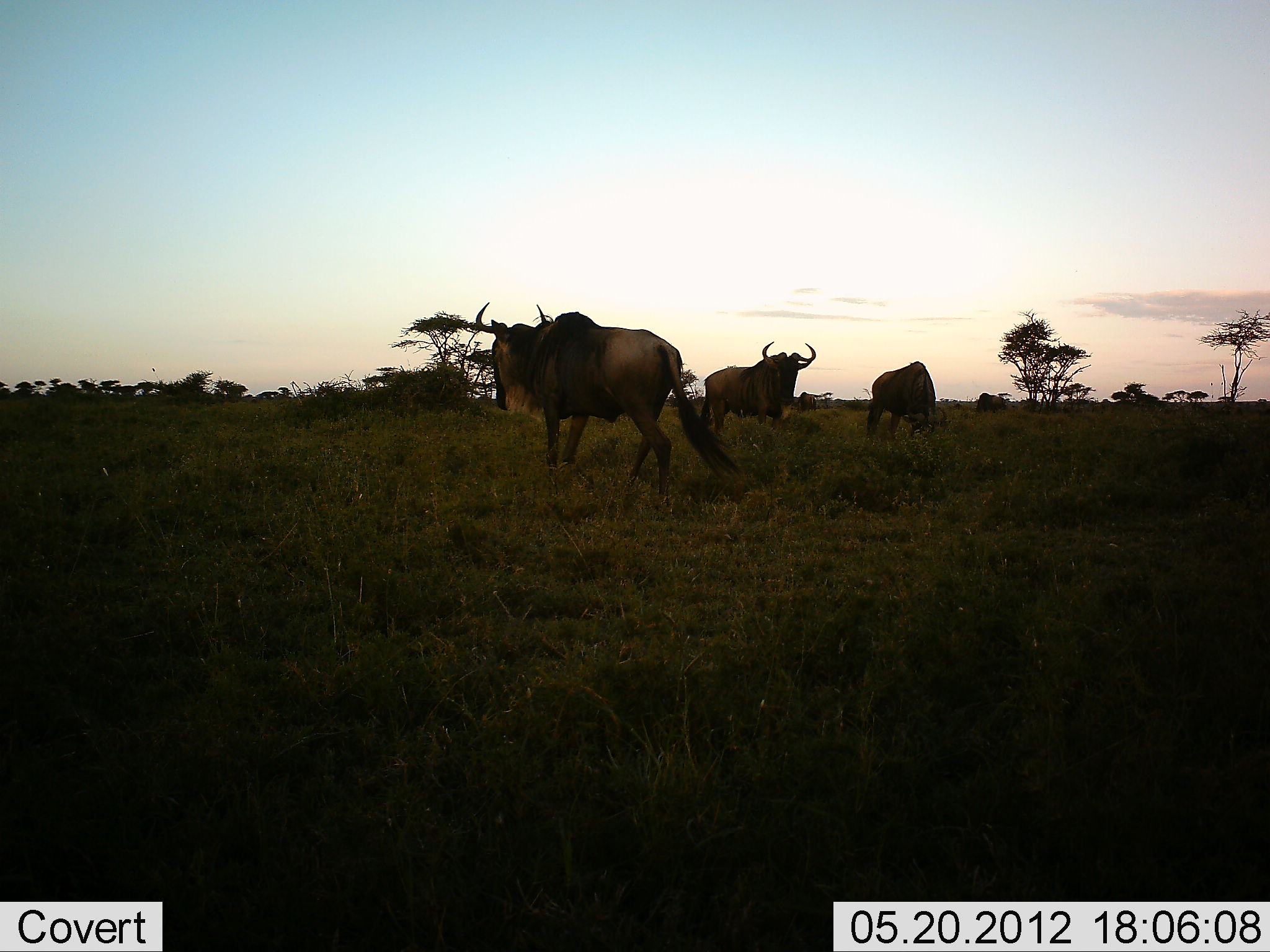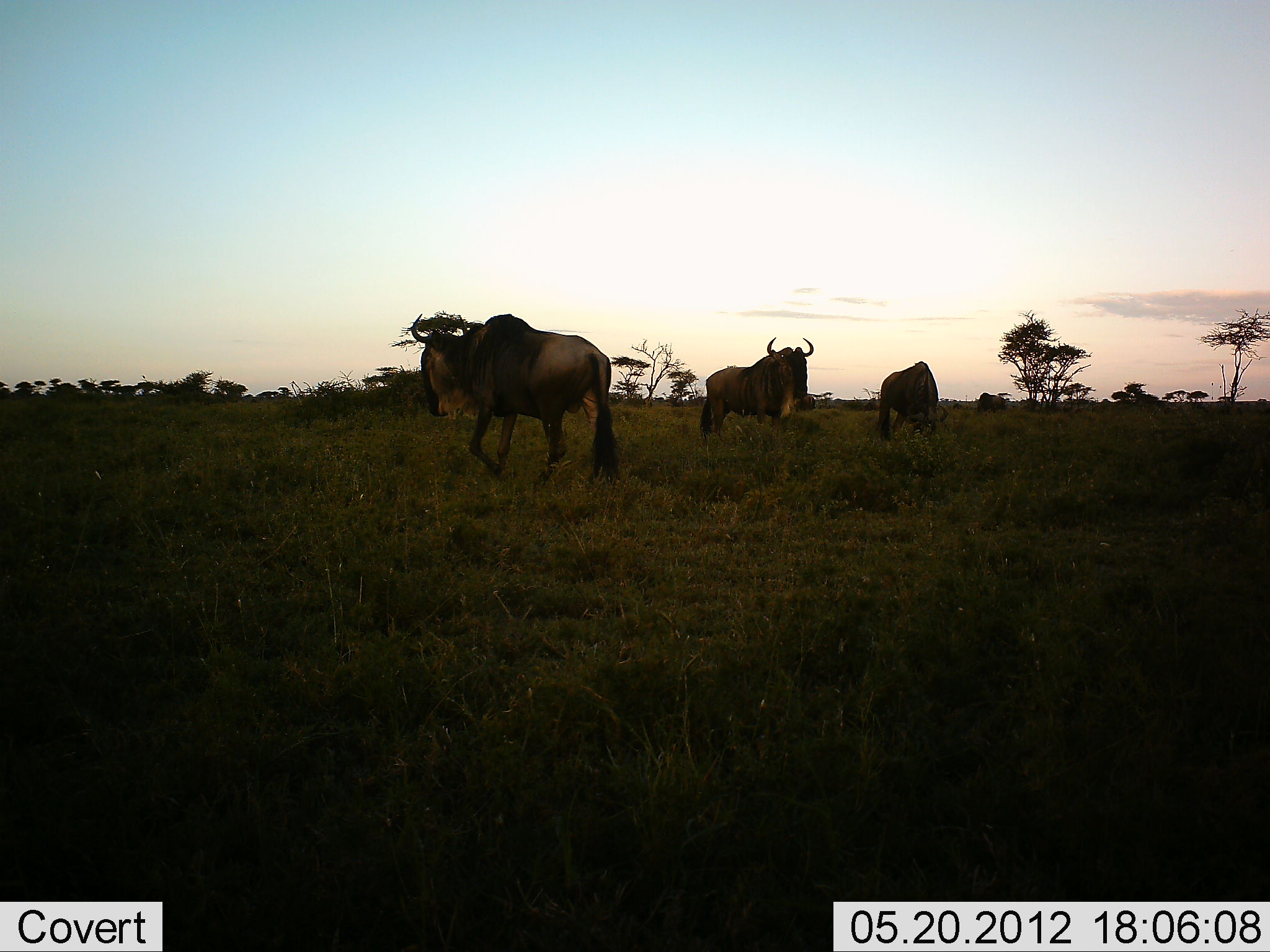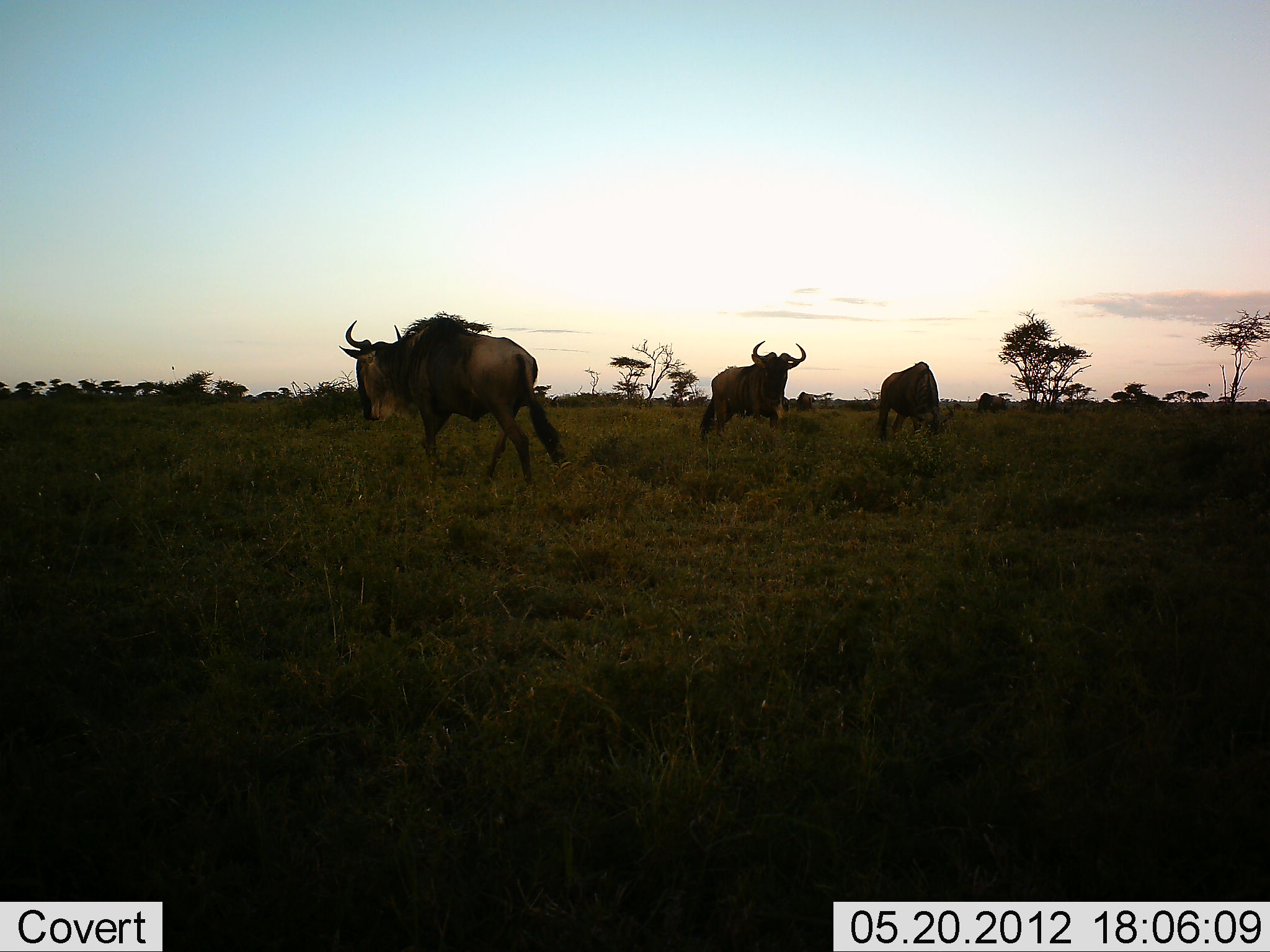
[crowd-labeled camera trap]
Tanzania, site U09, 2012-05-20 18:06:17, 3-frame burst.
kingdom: Animalia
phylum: Chordata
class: Mammalia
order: Artiodactyla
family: Bovidae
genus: Connochaetes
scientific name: Connochaetes taurinus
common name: blue wildebeest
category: wildebeest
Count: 3.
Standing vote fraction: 60%.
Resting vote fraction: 0%.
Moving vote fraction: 60%.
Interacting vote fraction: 0%.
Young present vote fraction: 0%.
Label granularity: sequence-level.